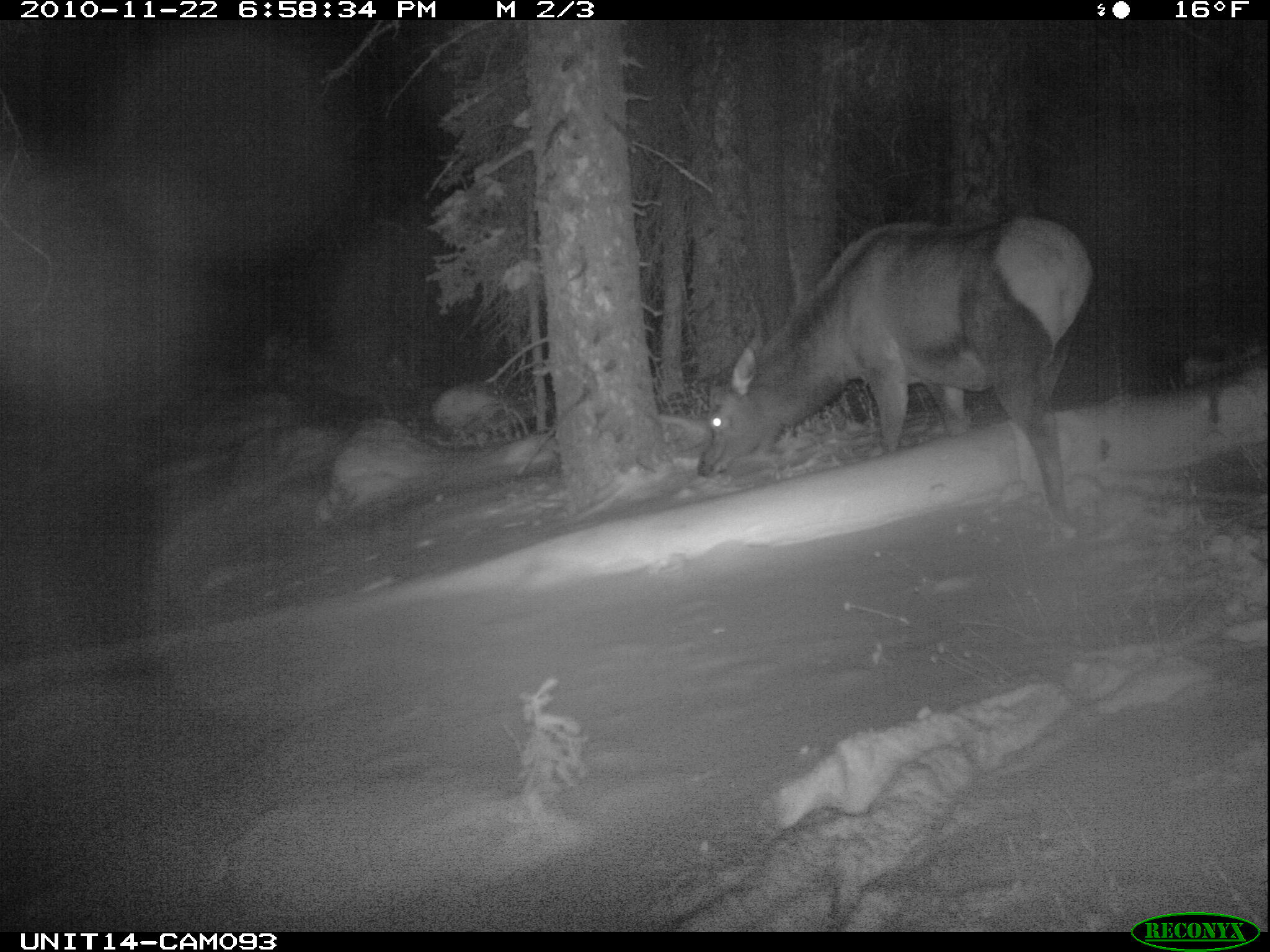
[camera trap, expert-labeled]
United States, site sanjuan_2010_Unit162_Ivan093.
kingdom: Animalia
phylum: Chordata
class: Mammalia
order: Artiodactyla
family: Cervidae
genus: Cervus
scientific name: Cervus elaphus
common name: red deer